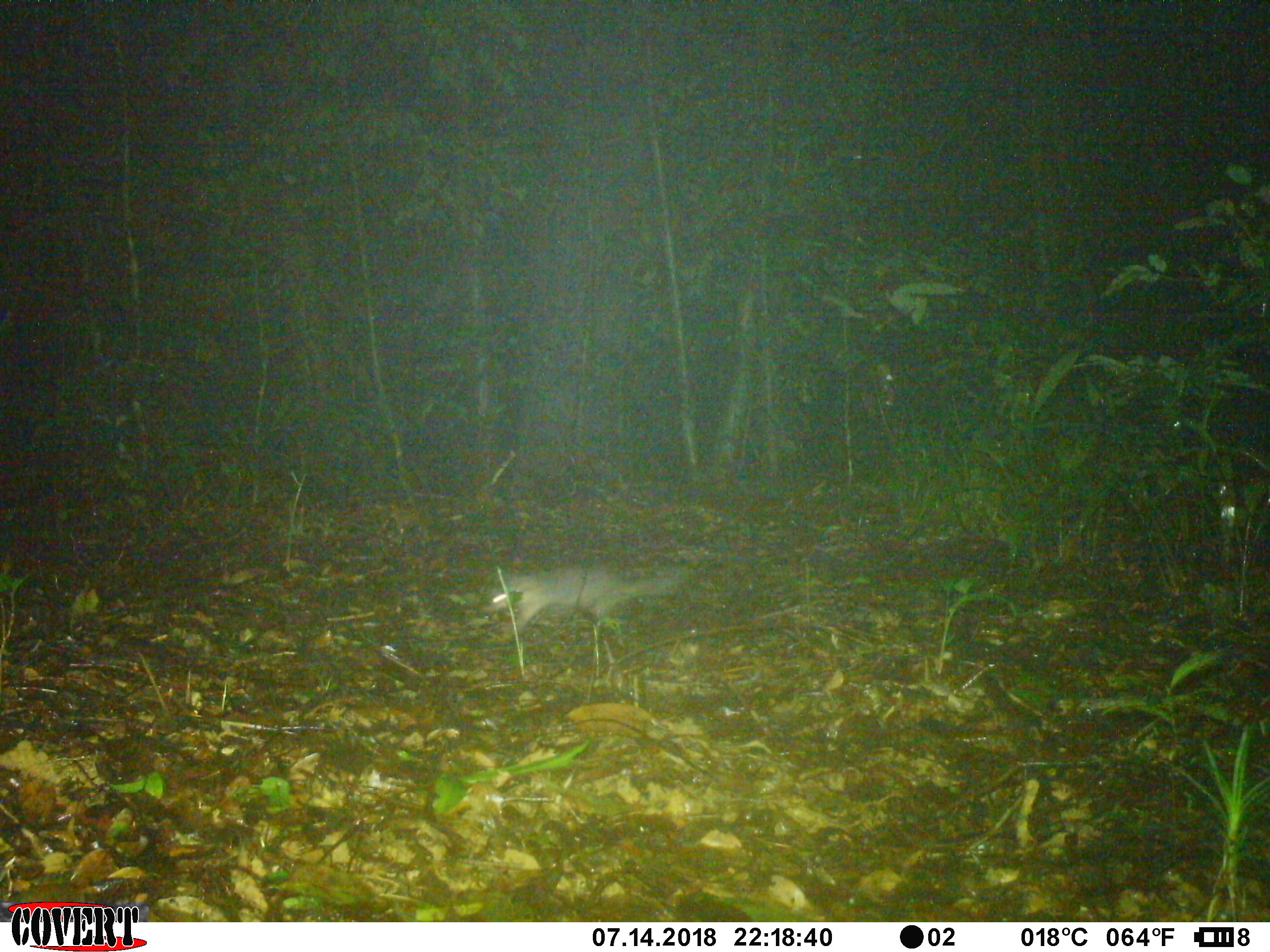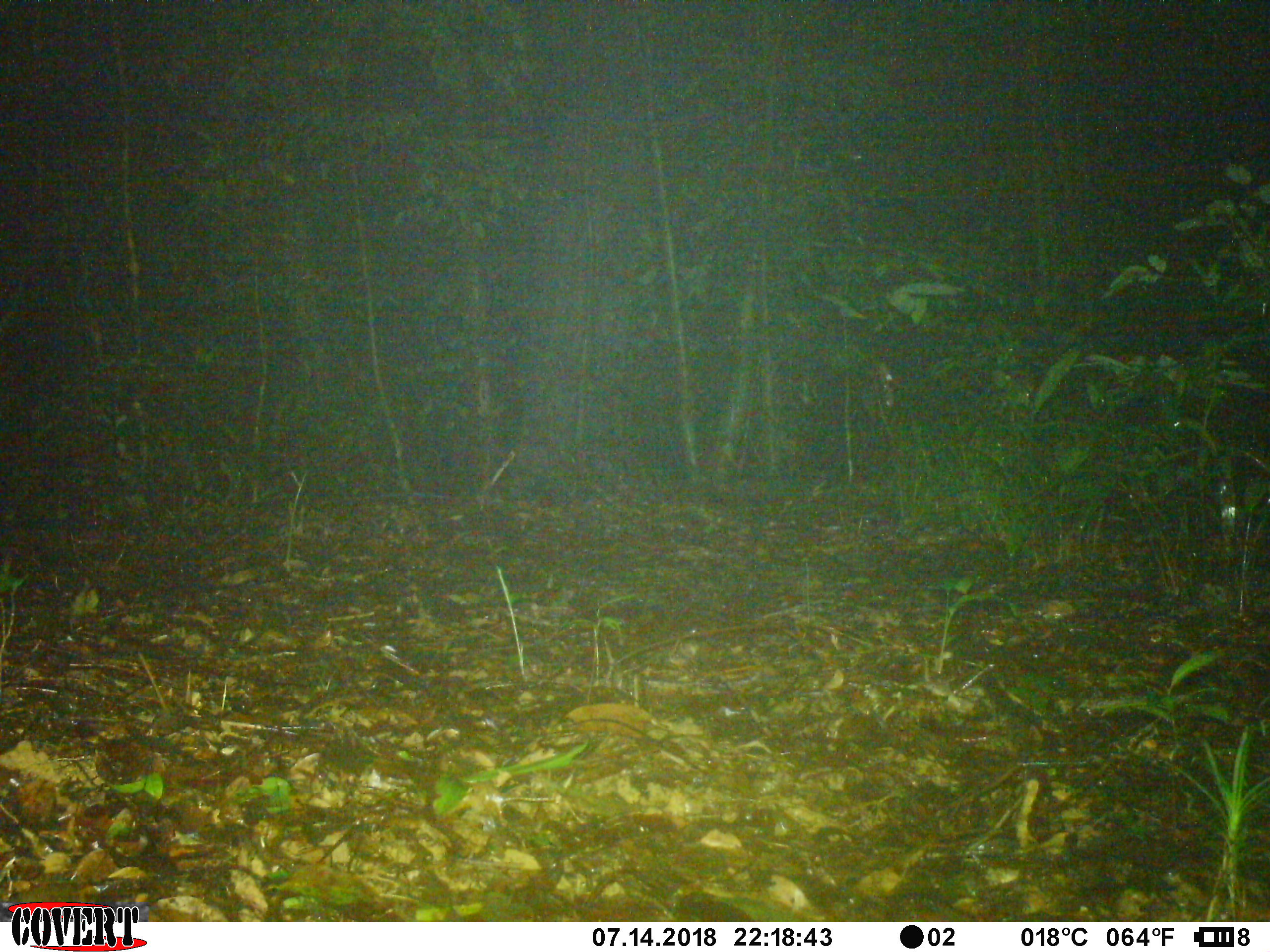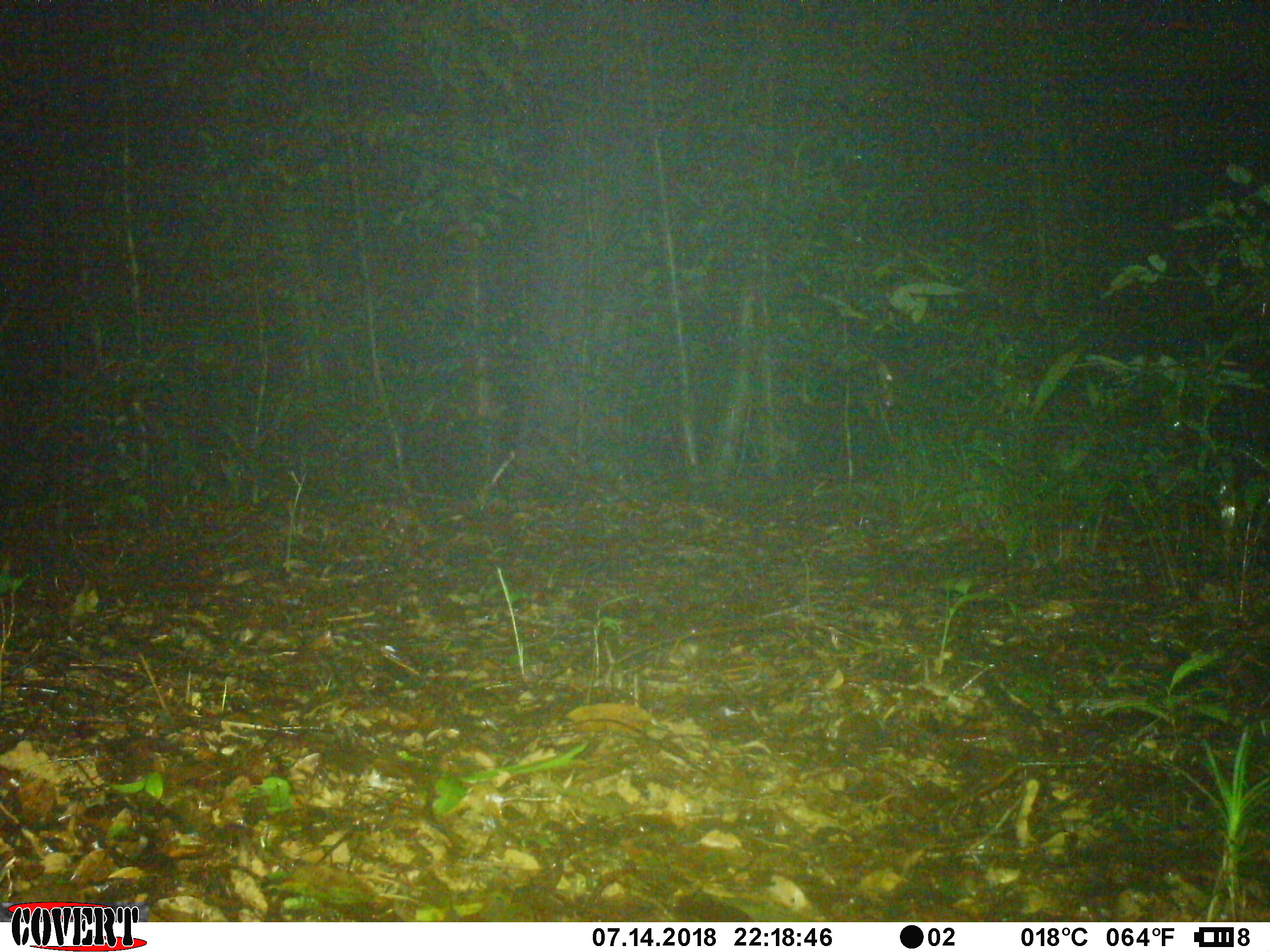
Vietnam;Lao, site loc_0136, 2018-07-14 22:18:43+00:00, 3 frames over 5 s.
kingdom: Animalia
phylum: Chordata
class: Mammalia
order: Carnivora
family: Mustelidae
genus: Melogale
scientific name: Melogale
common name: ferret badger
Ferret badger (Melogale). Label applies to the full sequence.